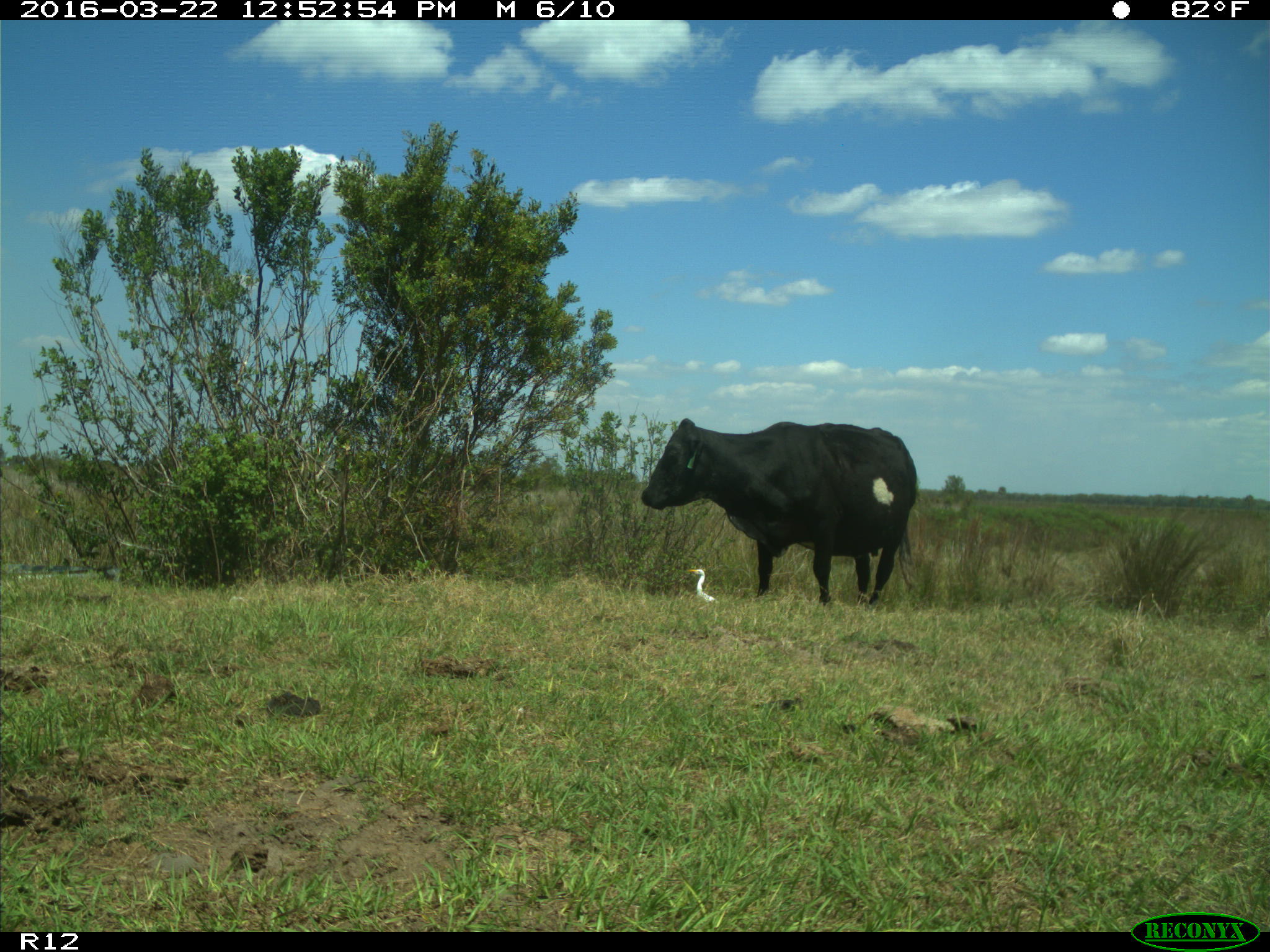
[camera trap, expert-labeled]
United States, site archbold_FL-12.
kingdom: Animalia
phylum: Chordata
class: Mammalia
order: Artiodactyla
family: Bovidae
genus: Bos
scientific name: Bos taurus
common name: domestic cow